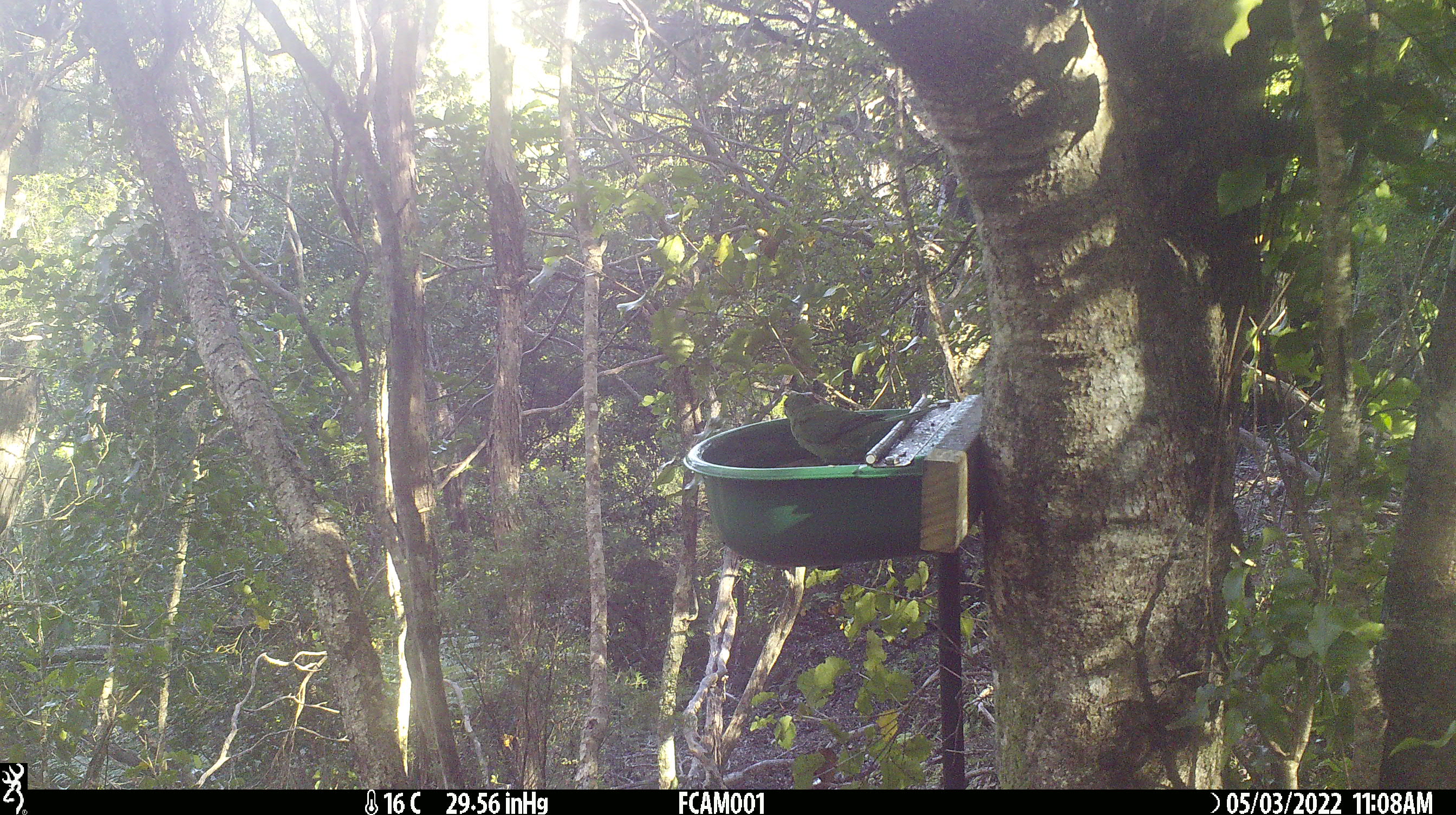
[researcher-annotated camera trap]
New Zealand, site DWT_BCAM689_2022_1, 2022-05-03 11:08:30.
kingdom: Animalia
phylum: Chordata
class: Aves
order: Psittaciformes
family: Psittaculidae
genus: Cyanoramphus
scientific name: Cyanoramphus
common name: parakeet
Parakeet (Cyanoramphus).